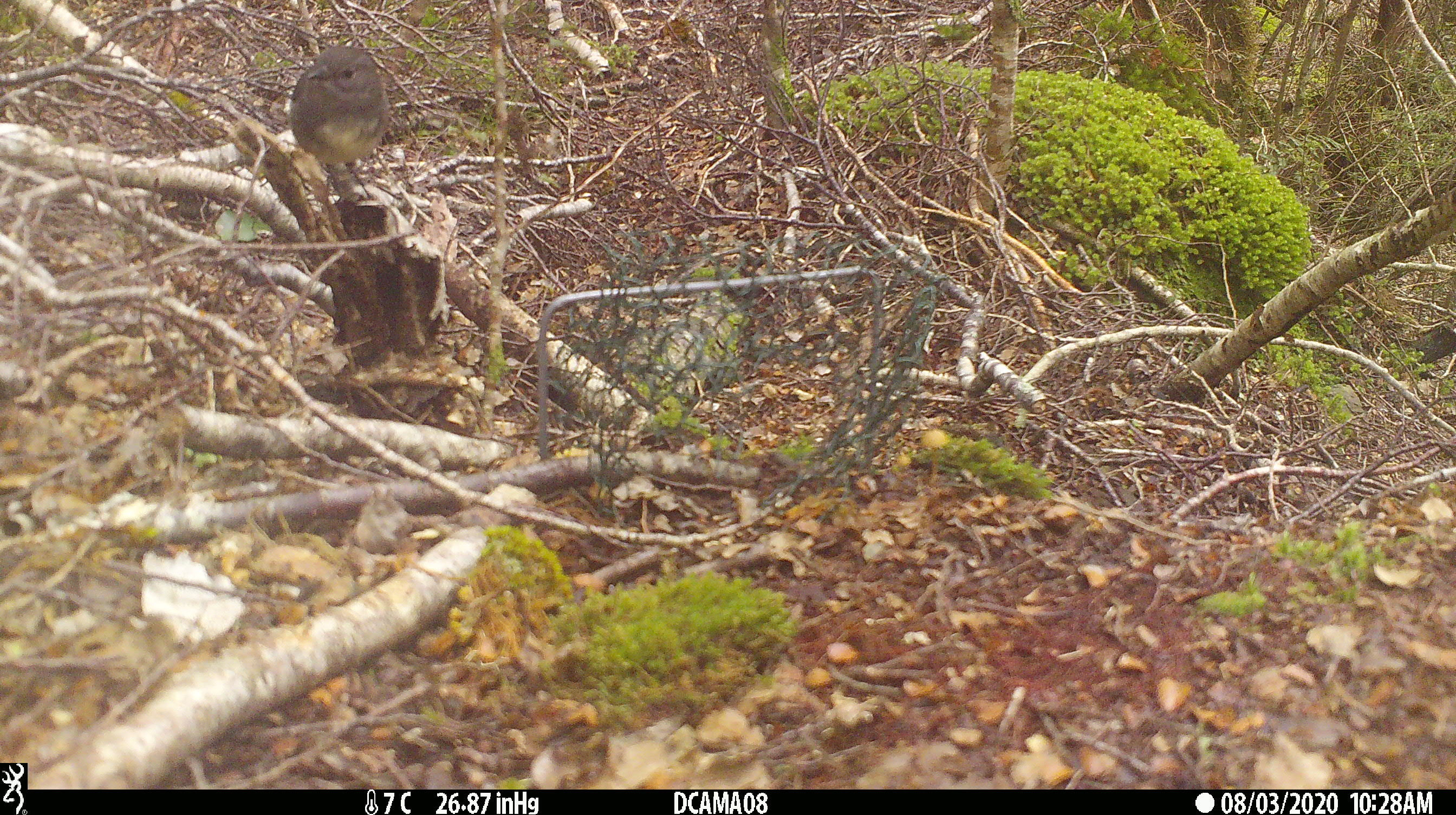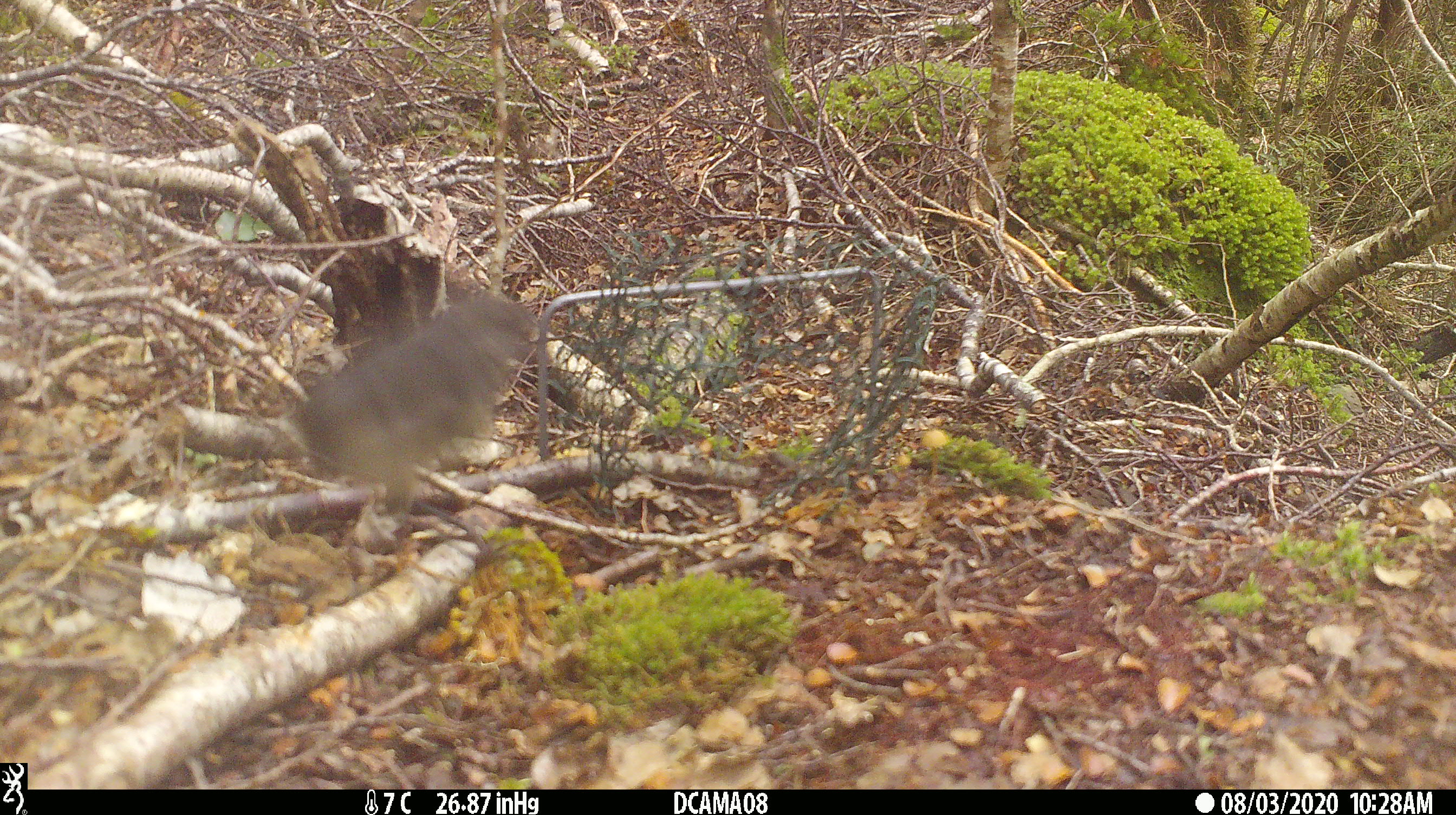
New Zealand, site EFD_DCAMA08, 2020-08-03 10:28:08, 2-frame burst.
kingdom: Animalia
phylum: Chordata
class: Aves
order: Passeriformes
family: Petroicidae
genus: Petroica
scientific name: Petroica australis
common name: new zealand robin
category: robin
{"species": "robin (new zealand robin) (Petroica australis)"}